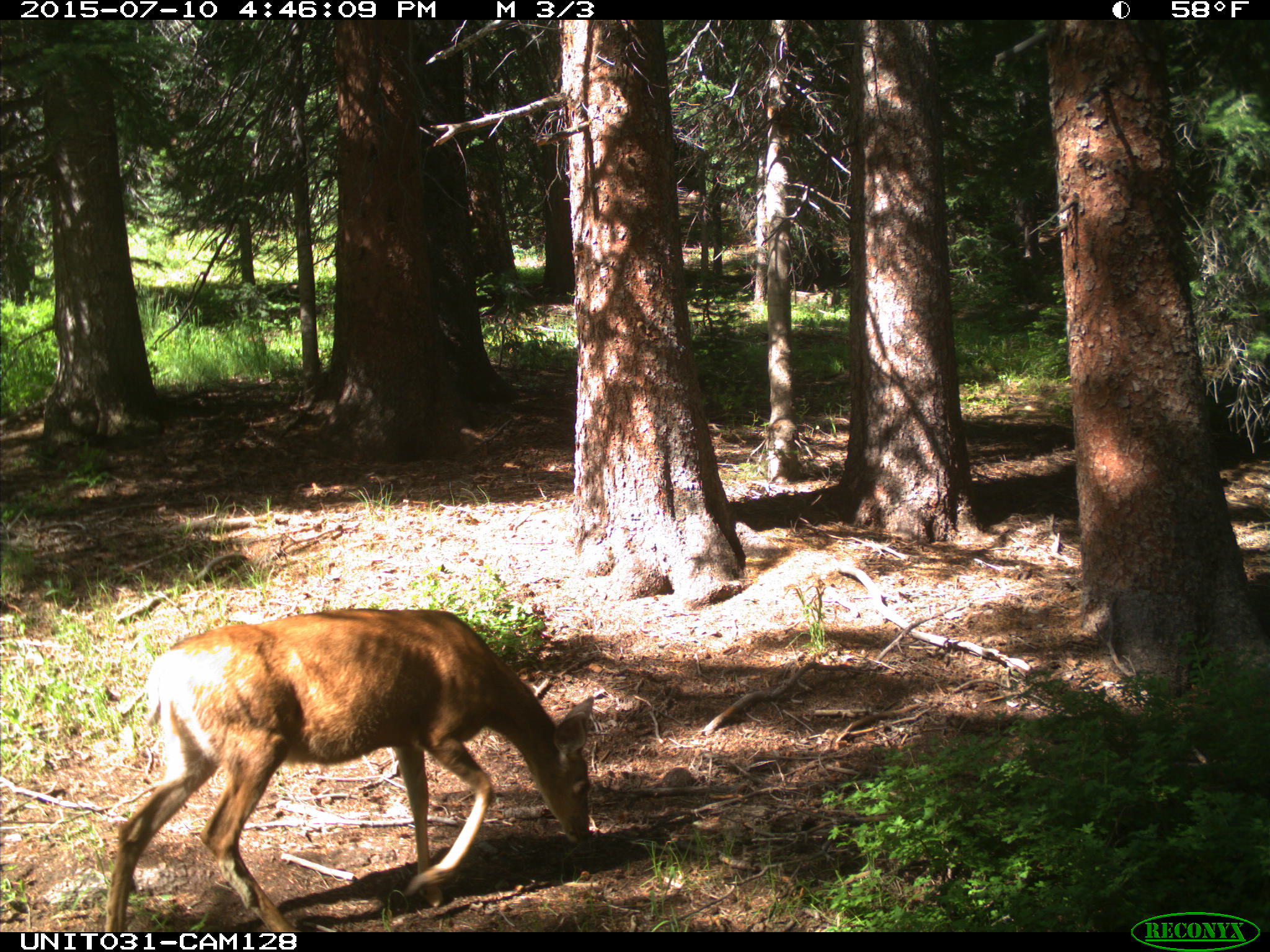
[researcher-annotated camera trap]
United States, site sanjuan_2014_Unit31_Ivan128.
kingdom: Animalia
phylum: Chordata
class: Mammalia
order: Artiodactyla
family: Cervidae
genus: Odocoileus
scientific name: Odocoileus hemionus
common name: mule deer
Odocoileus hemionus (mule deer).